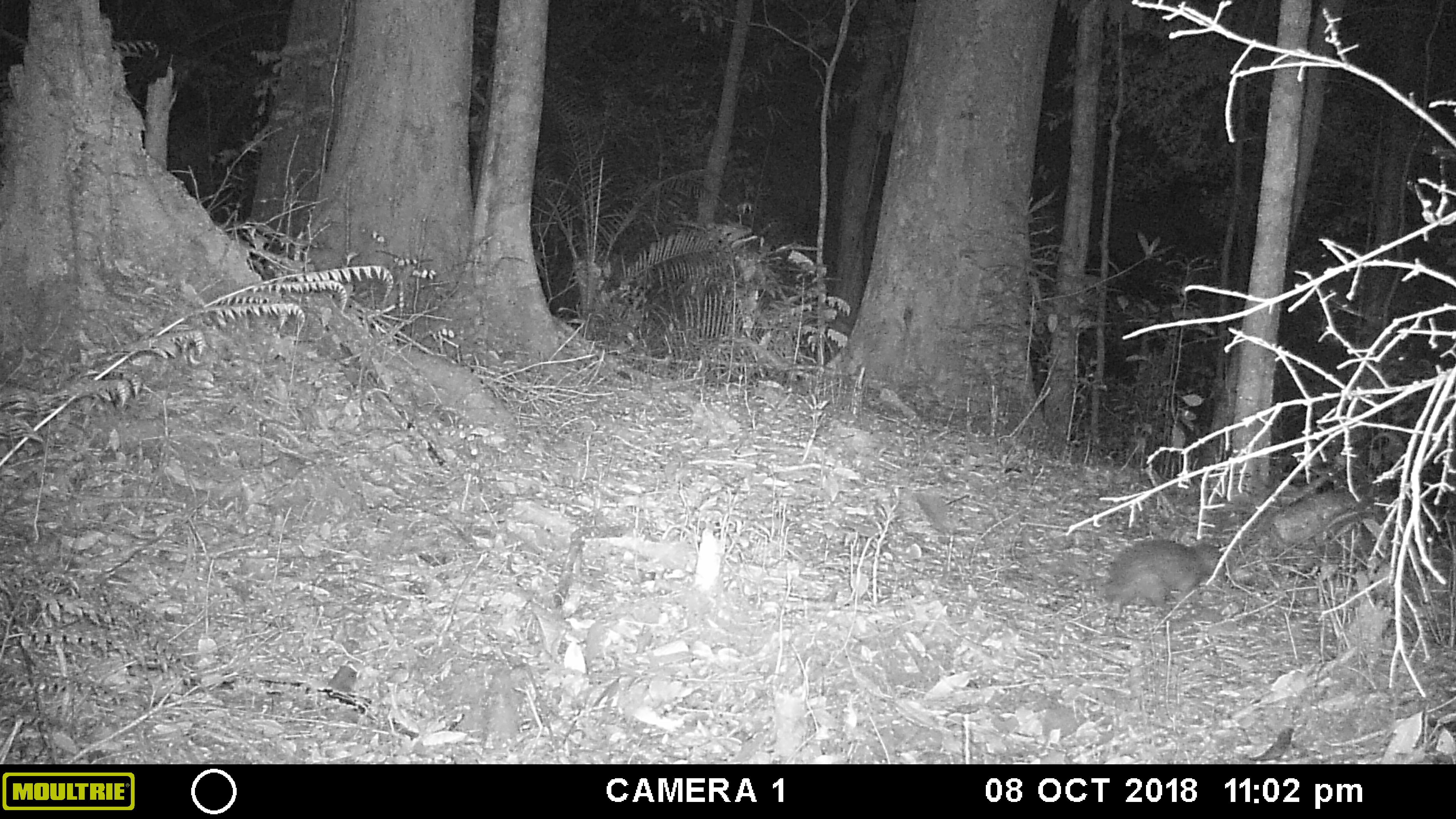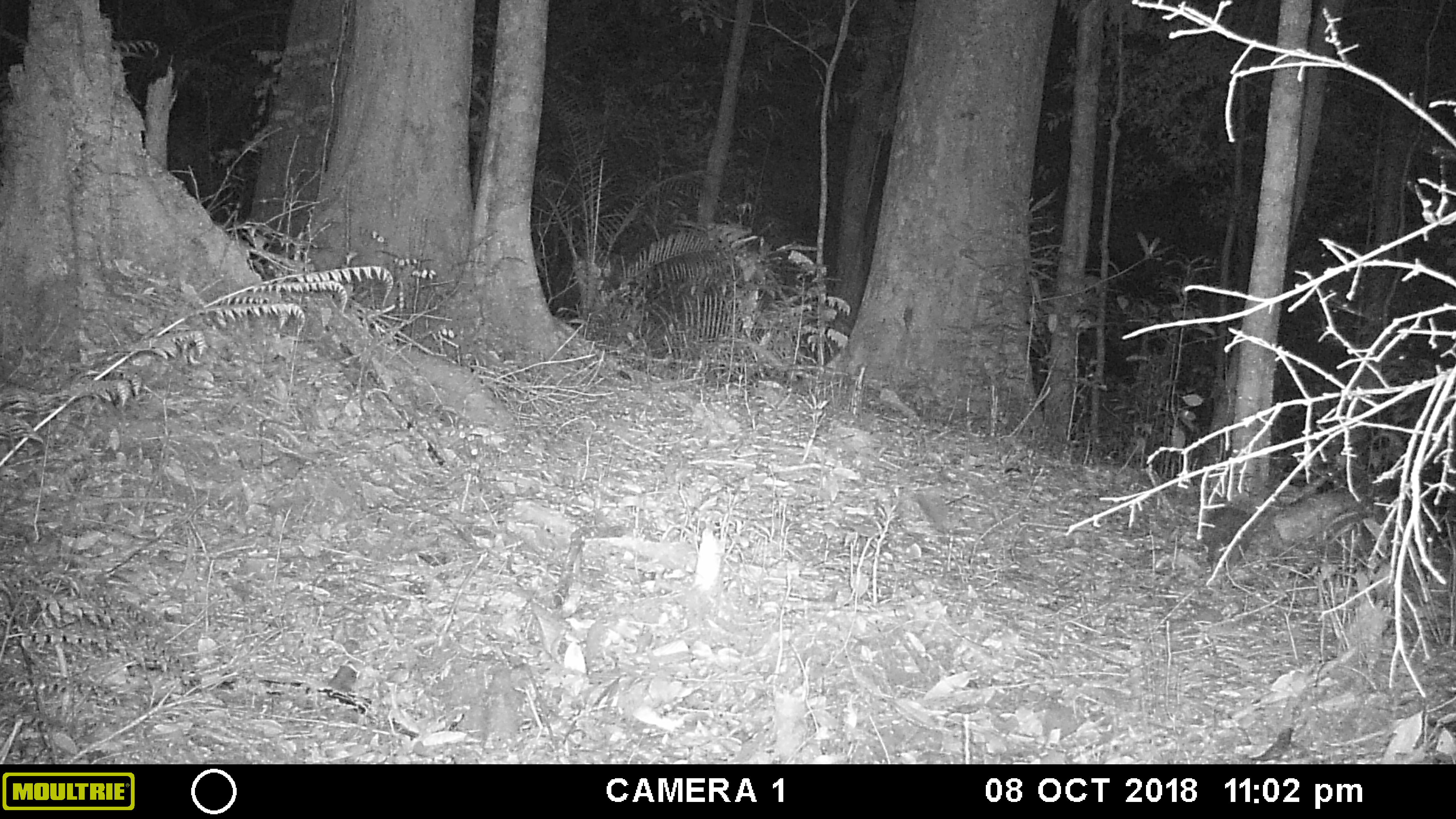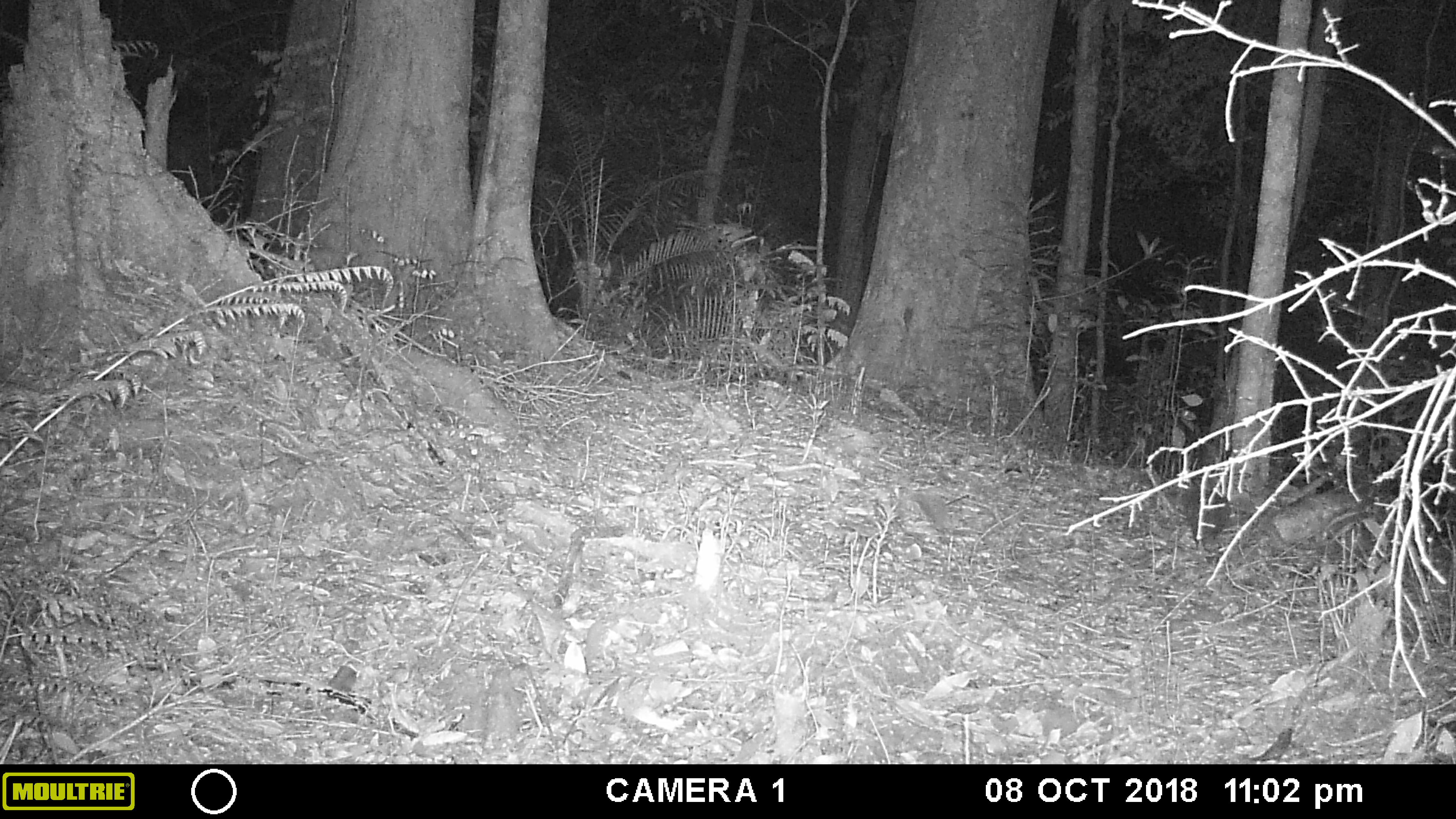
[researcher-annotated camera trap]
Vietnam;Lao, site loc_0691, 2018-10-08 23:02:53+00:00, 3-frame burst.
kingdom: Animalia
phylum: Chordata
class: Mammalia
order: Rodentia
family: Hystricidae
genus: Atherurus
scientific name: Atherurus macrourus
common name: asiatic brush-tailed porcupine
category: asiatic brush tailed porcupine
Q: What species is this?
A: Asiatic brush tailed porcupine (asiatic brush-tailed porcupine) (Atherurus macrourus).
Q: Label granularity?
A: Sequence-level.